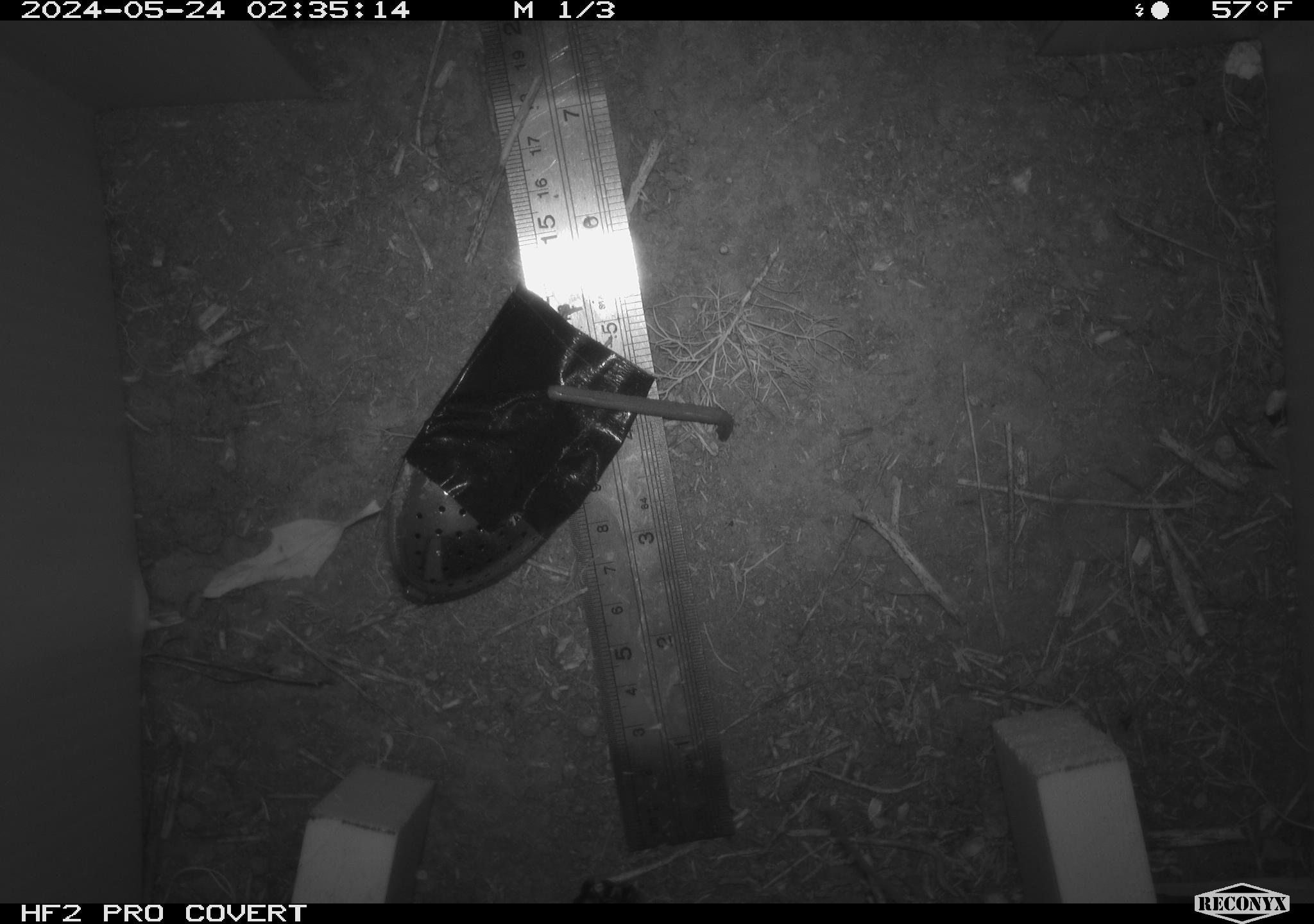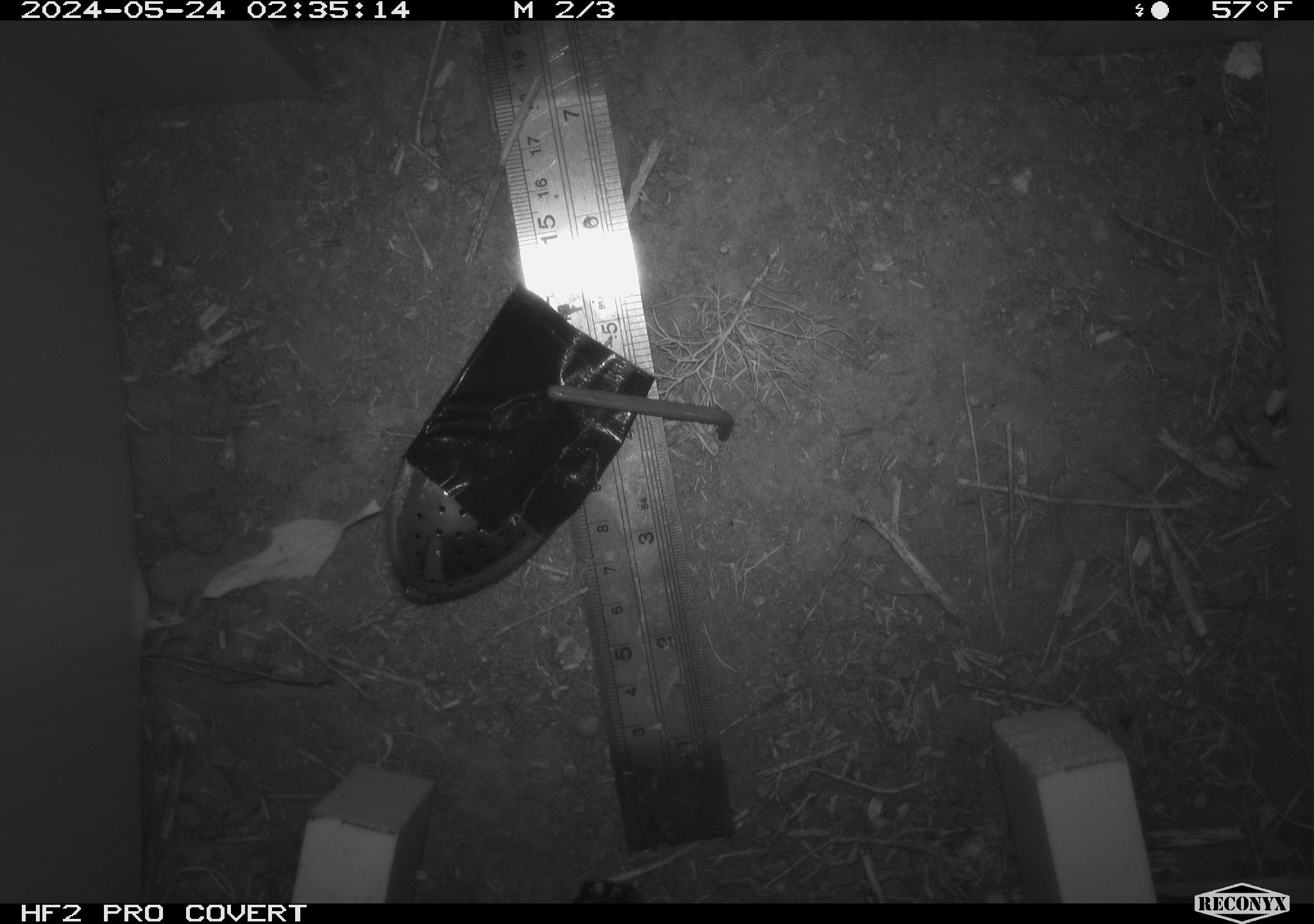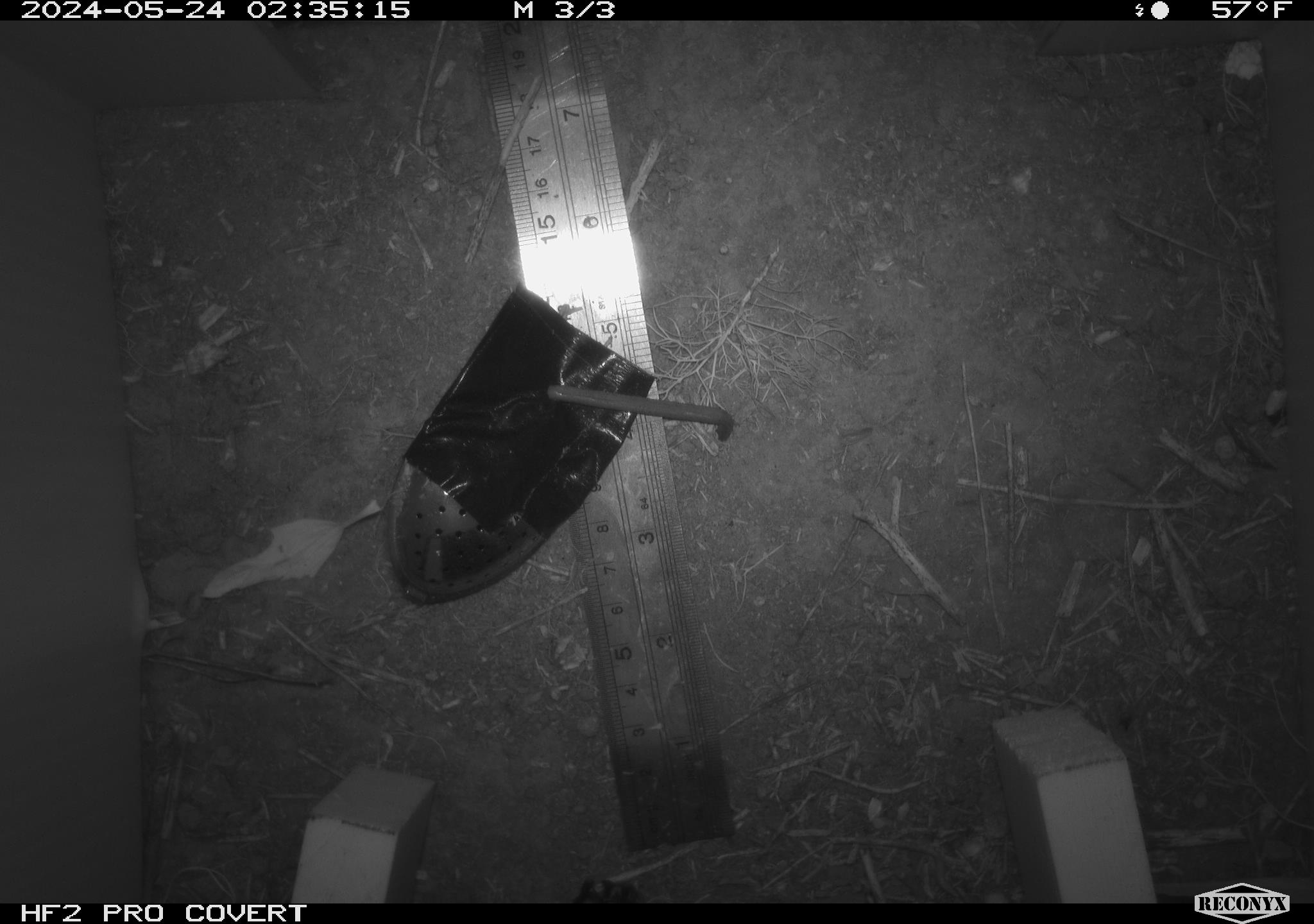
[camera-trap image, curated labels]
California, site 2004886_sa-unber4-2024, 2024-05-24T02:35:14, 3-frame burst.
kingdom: Animalia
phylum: Chordata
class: Mammalia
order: Rodentia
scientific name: Rodentia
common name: mouse species